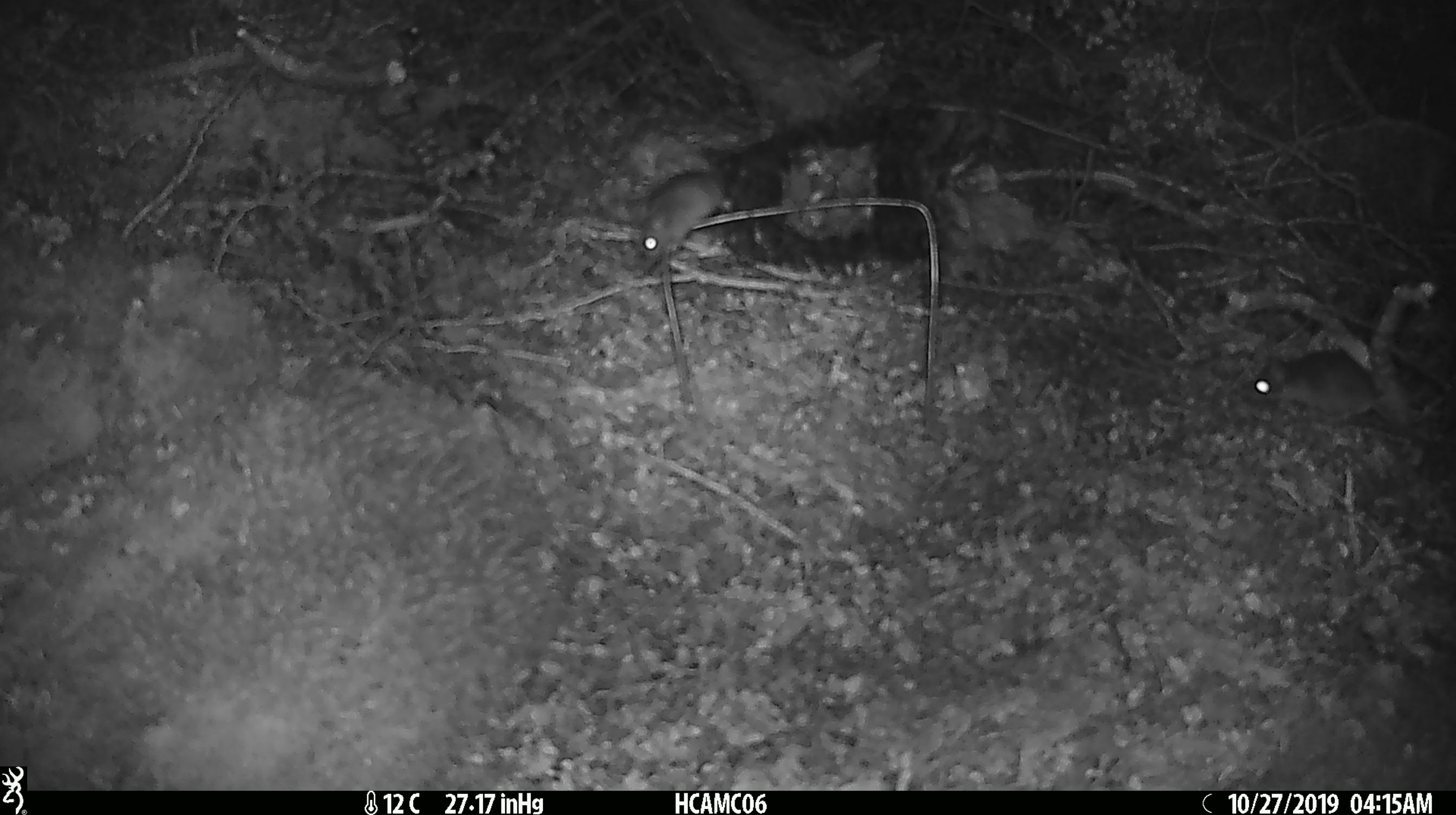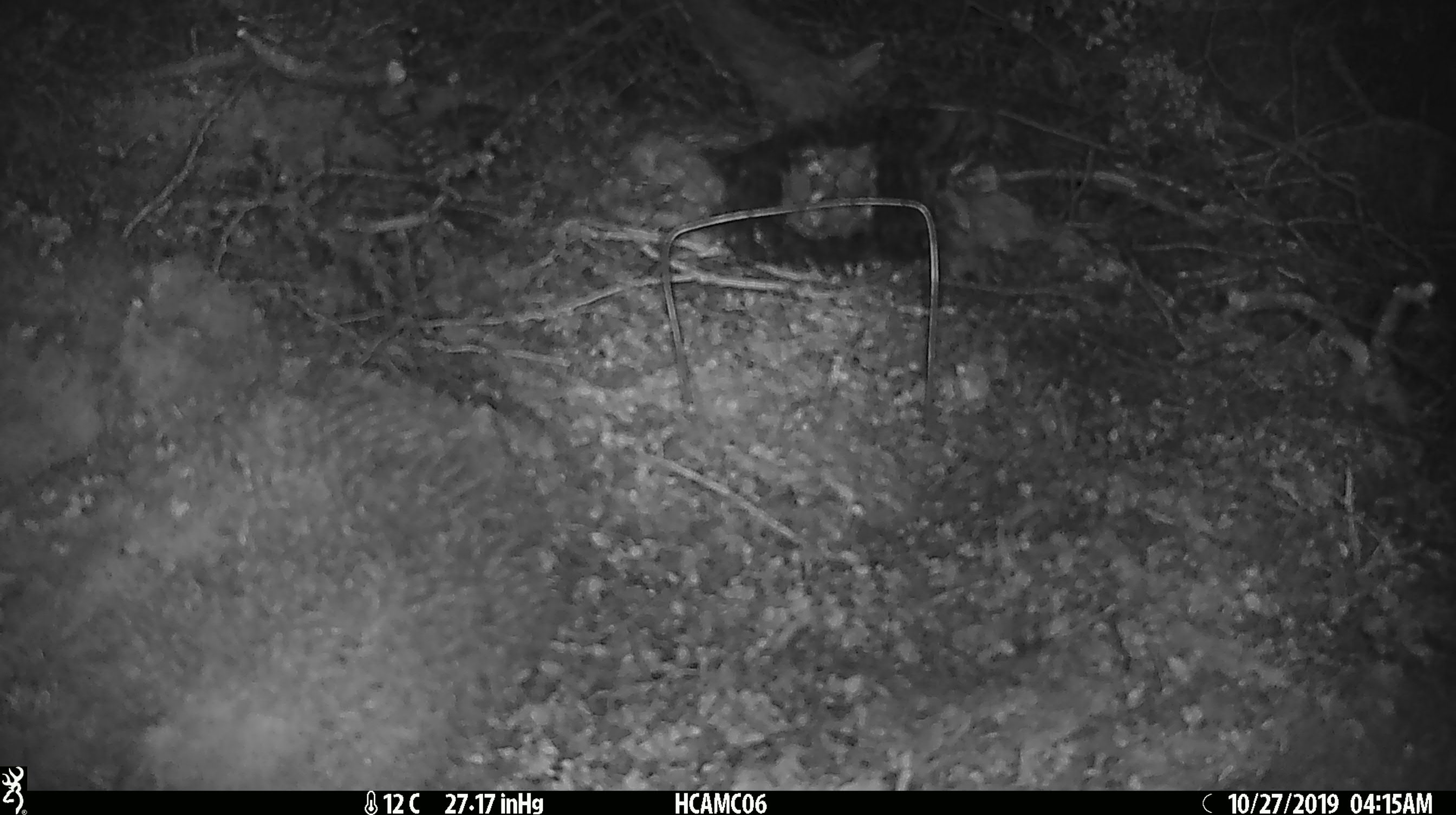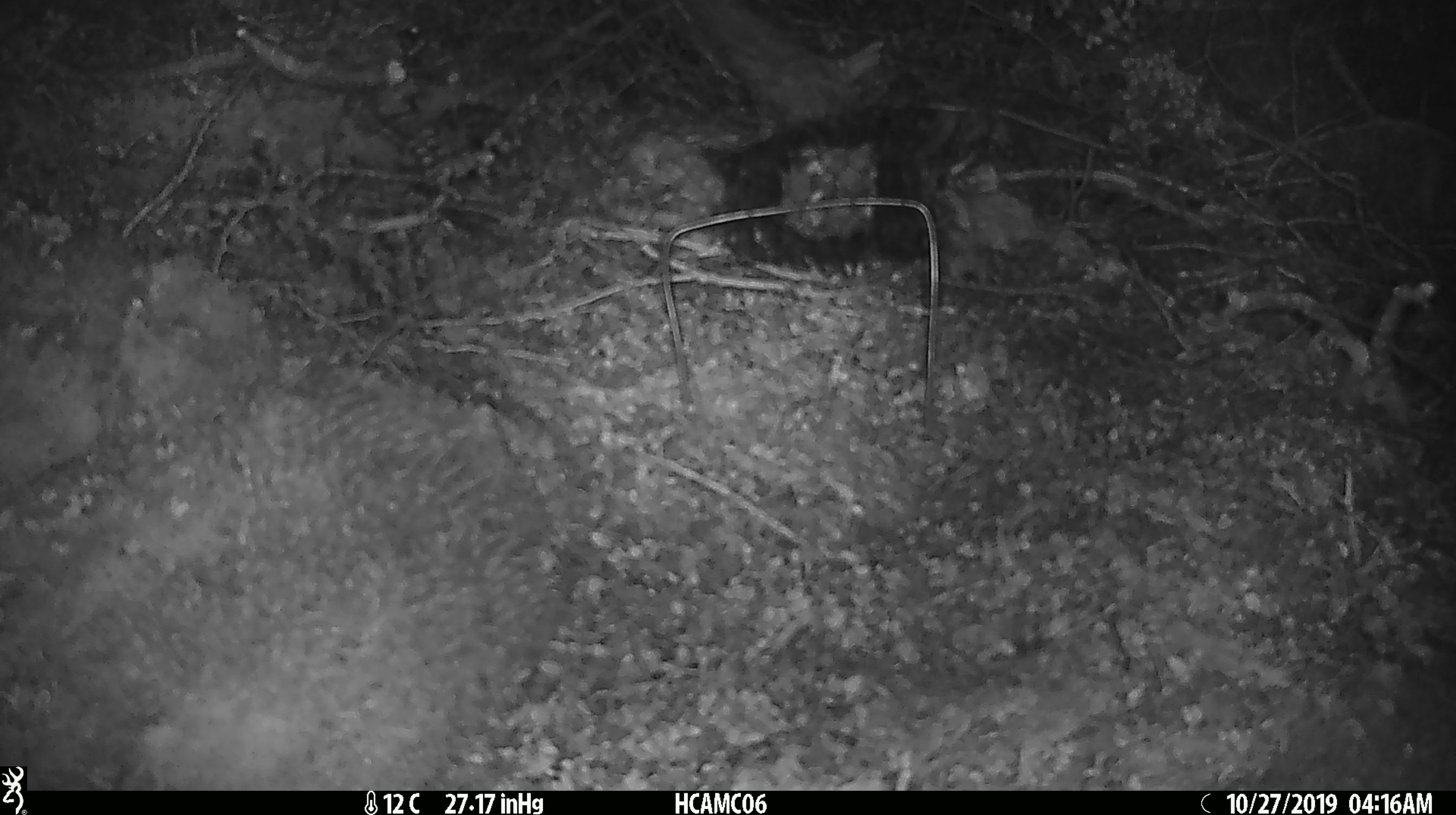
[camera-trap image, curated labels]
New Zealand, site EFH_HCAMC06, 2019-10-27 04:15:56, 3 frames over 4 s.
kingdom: Animalia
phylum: Chordata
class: Mammalia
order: Rodentia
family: Muridae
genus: Mus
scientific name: Mus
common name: mouse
Mouse (Mus).